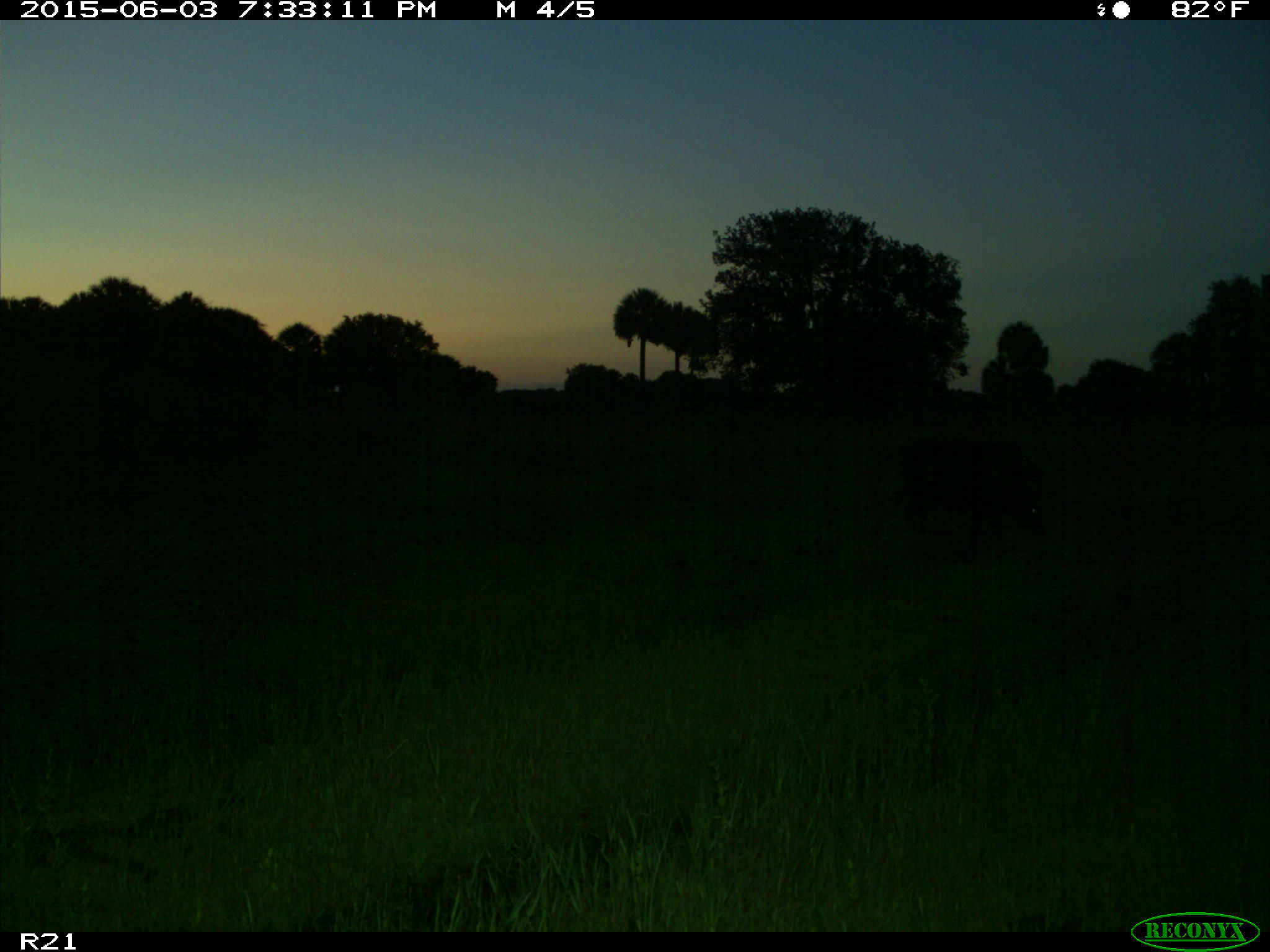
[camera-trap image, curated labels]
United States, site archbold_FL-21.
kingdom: Animalia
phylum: Chordata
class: Mammalia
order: Artiodactyla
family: Suidae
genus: Sus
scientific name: Sus scrofa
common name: wild boar